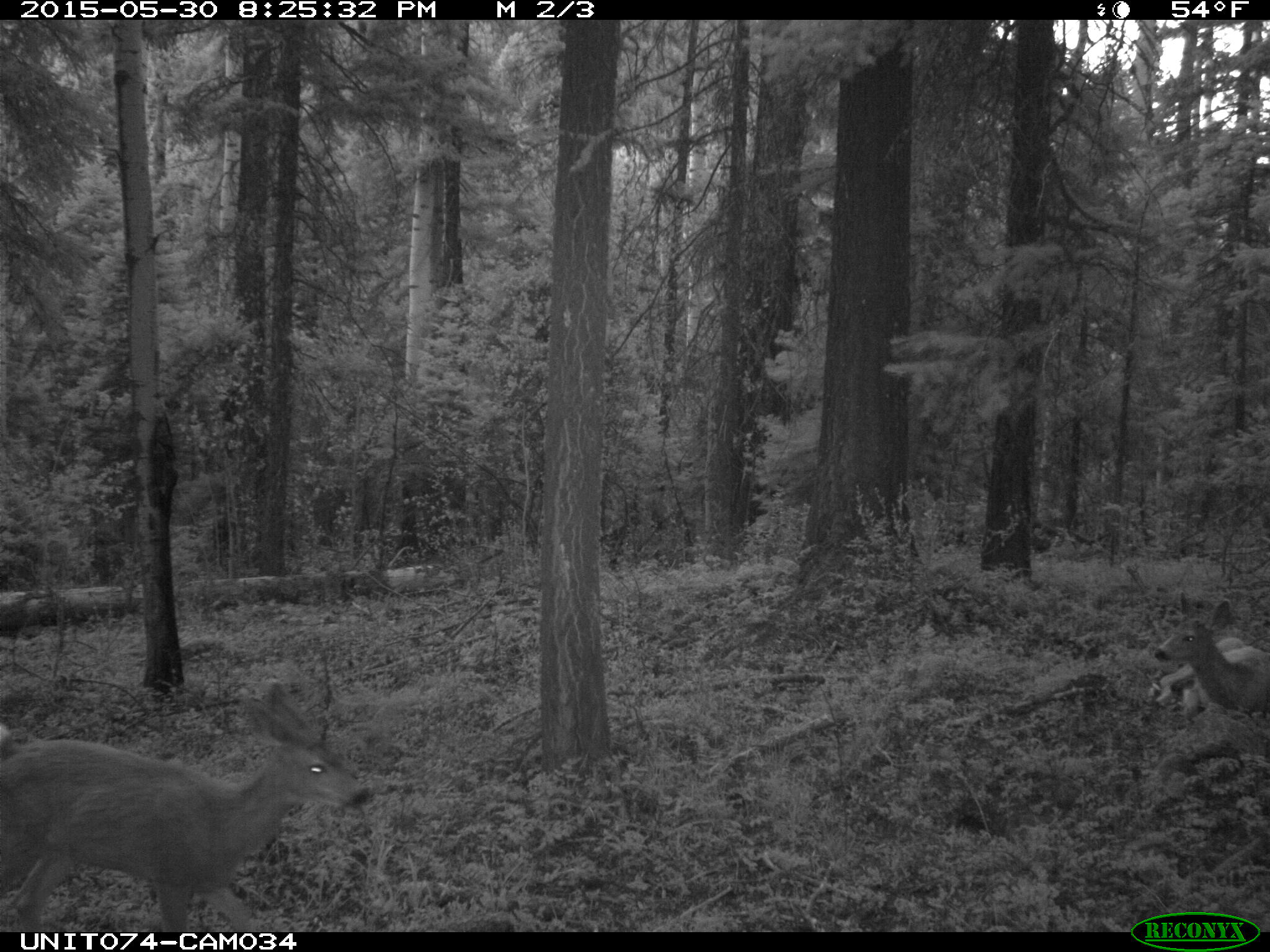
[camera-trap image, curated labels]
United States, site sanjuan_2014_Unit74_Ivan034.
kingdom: Animalia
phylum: Chordata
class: Mammalia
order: Artiodactyla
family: Cervidae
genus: Odocoileus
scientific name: Odocoileus hemionus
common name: mule deer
Odocoileus hemionus (mule deer).